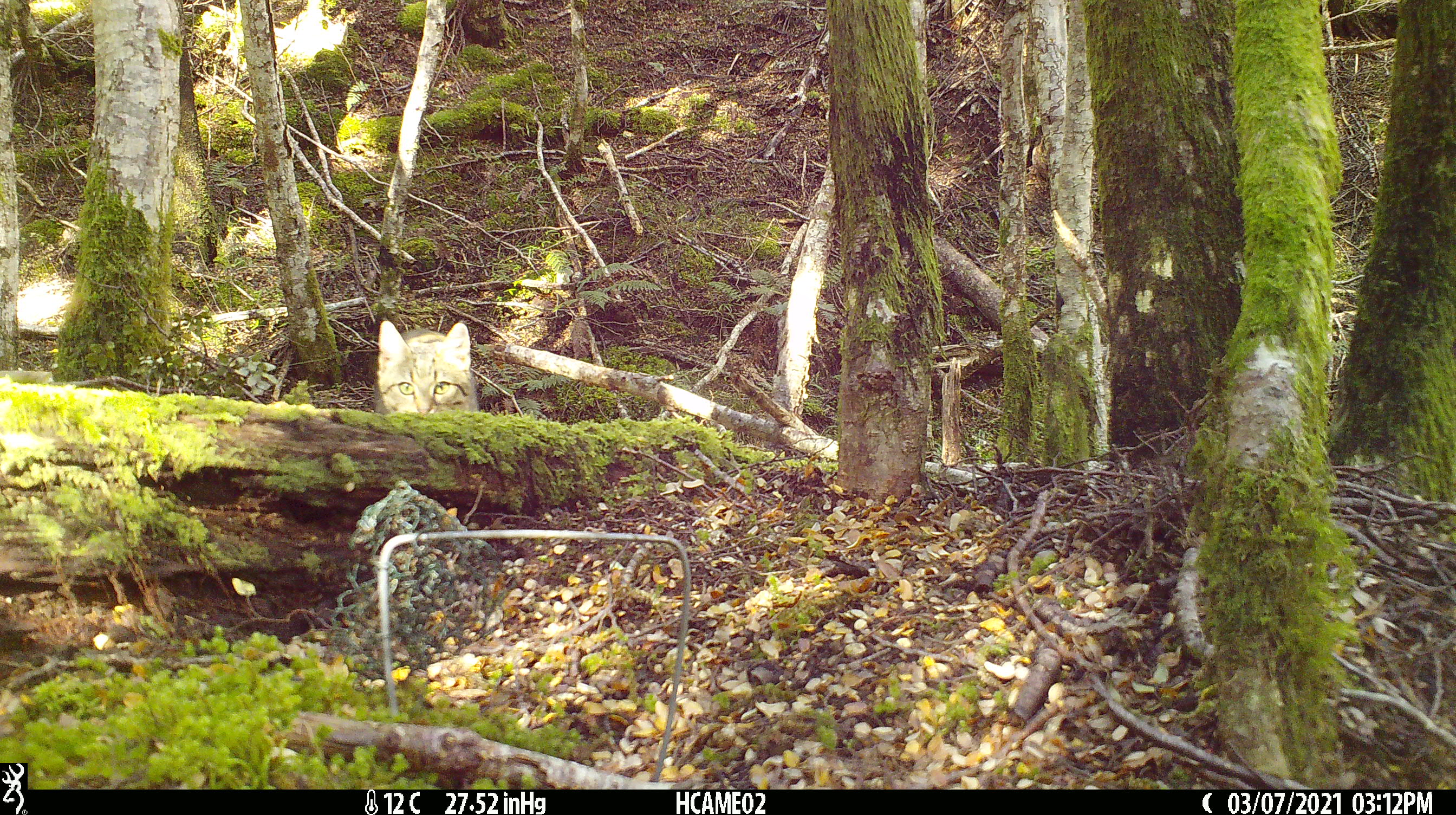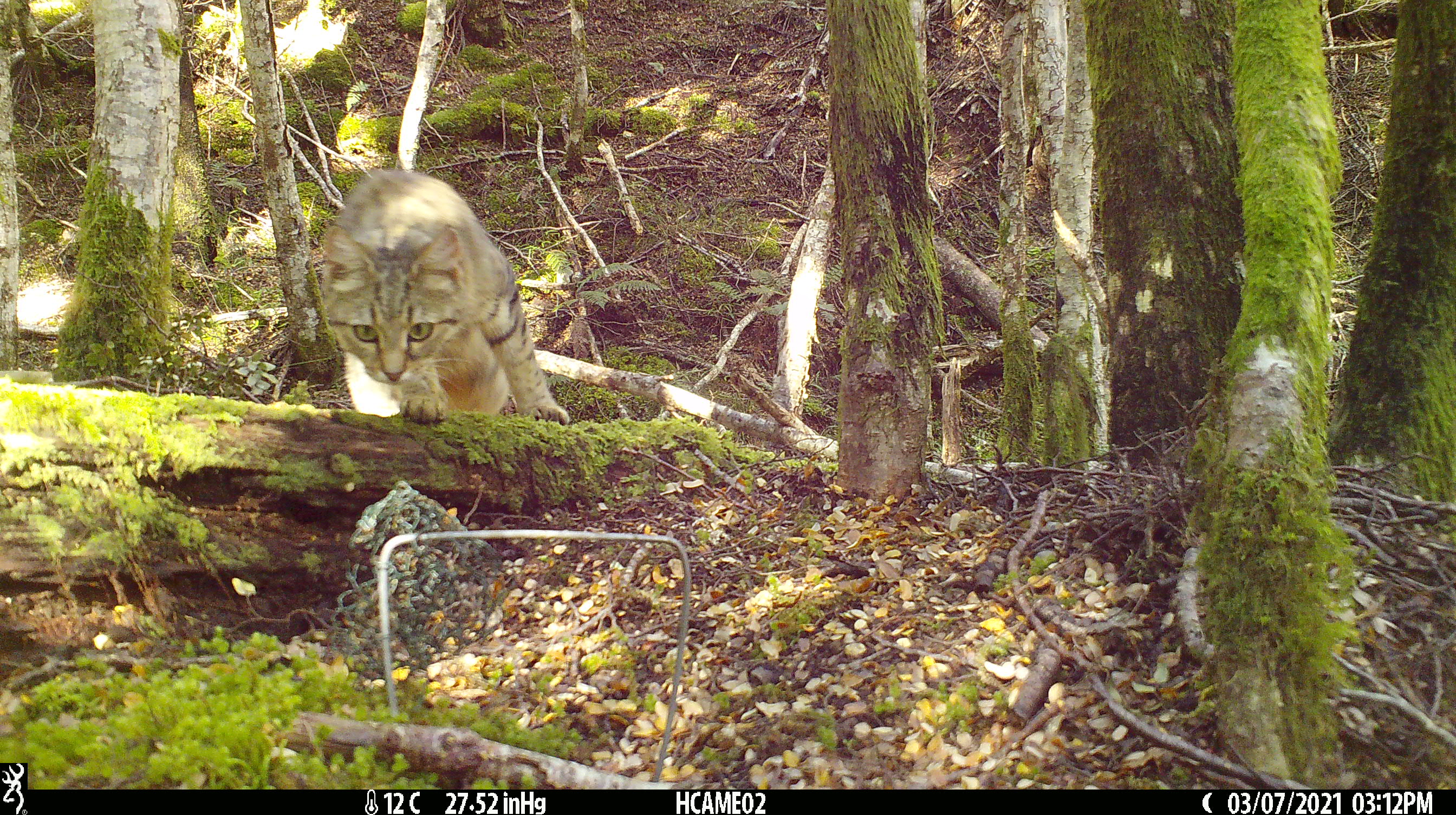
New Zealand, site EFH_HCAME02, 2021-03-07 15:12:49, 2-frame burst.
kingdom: Animalia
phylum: Chordata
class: Mammalia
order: Carnivora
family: Felidae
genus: Felis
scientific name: Felis catus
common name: domestic cat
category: cat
Cat (domestic cat) (Felis catus).